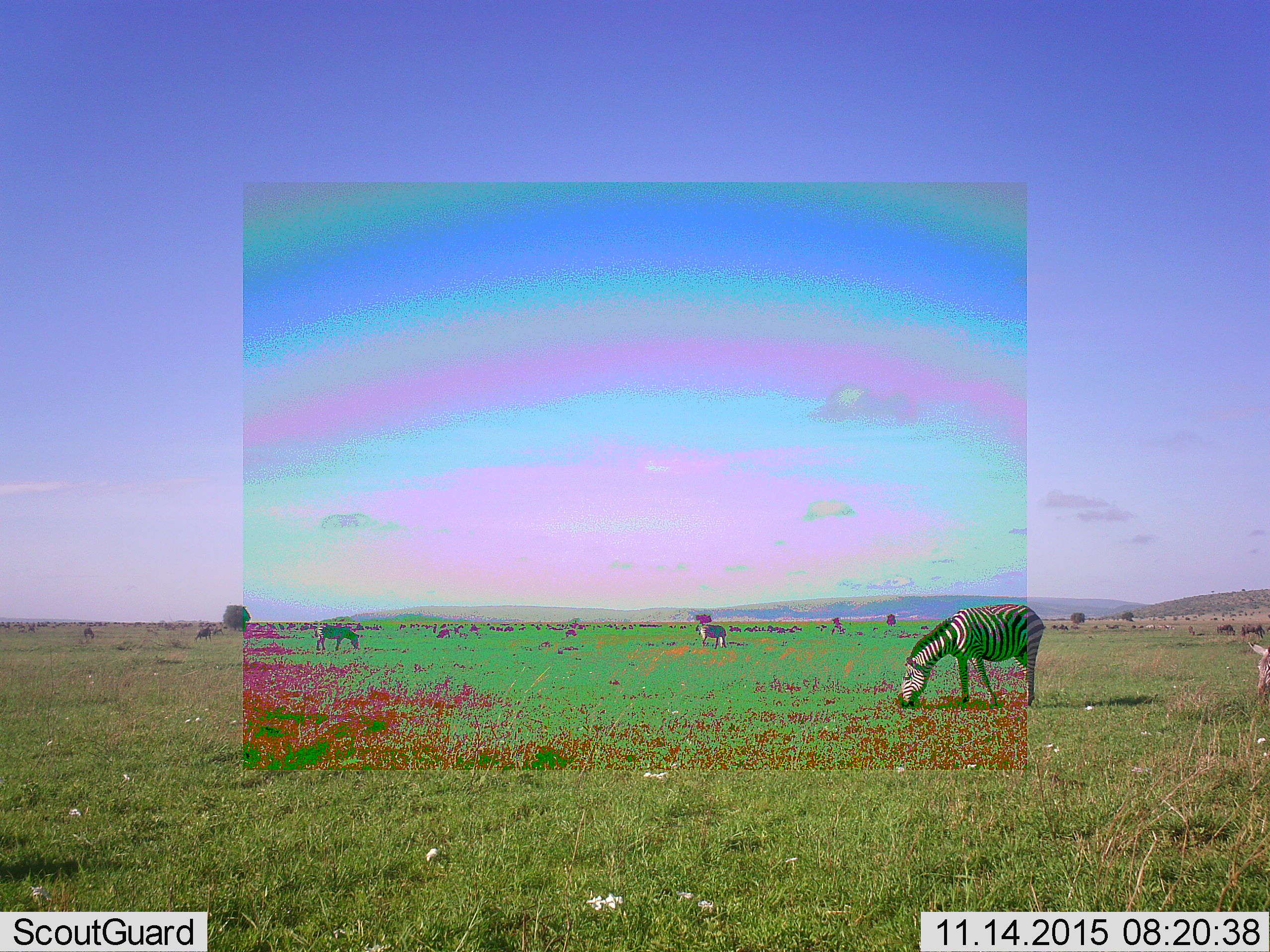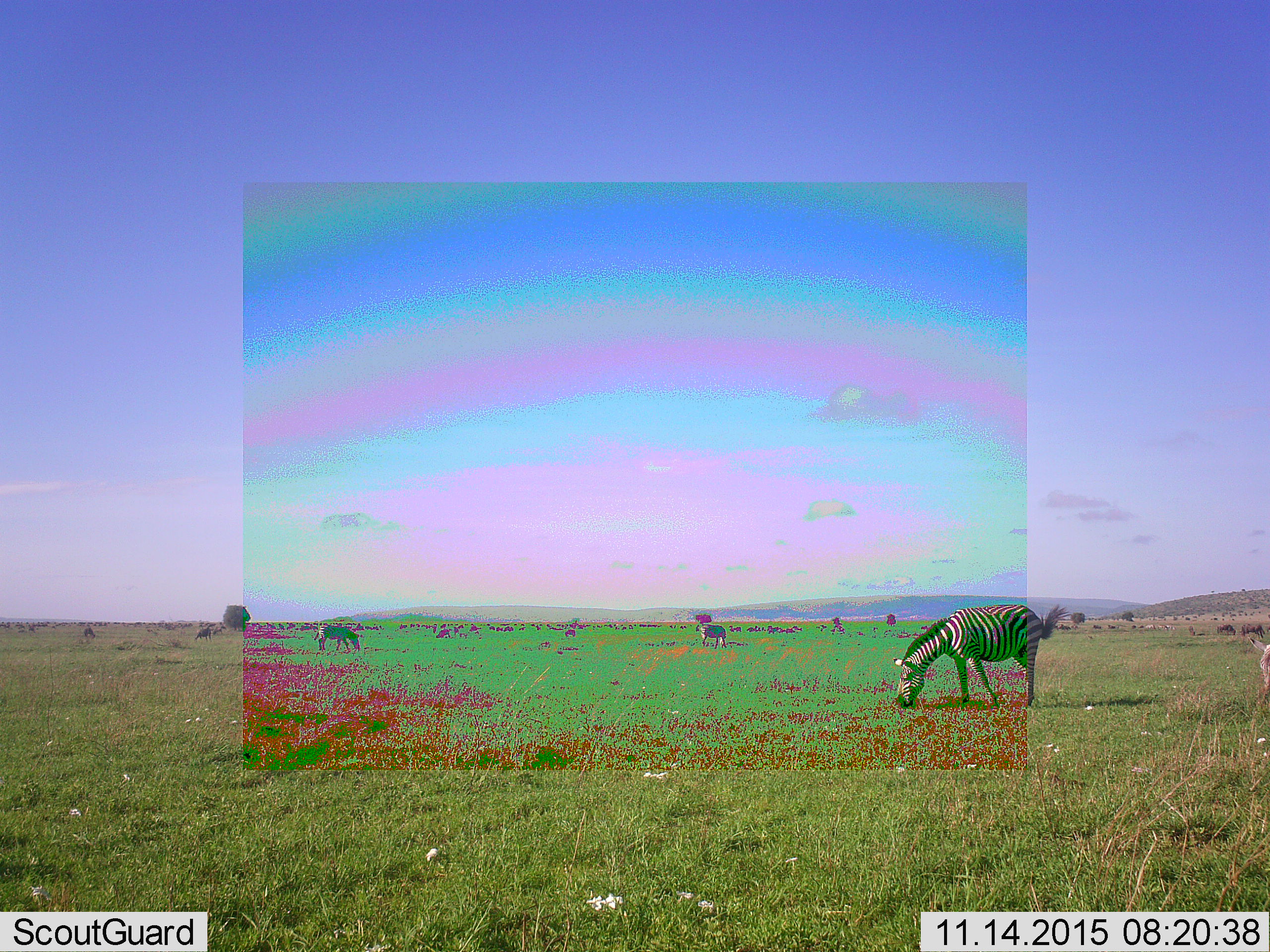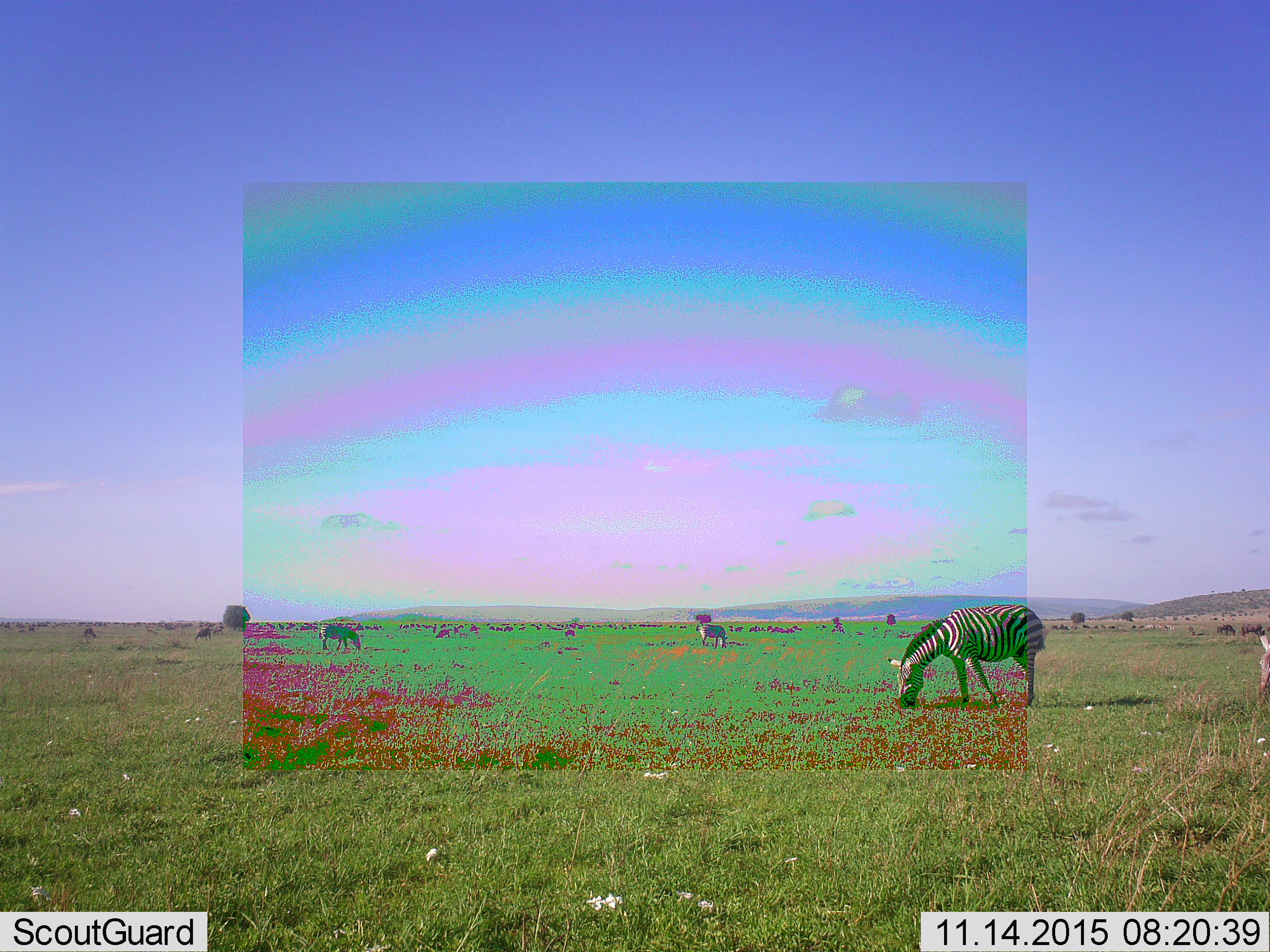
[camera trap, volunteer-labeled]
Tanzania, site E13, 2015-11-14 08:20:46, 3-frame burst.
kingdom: Animalia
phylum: Chordata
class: Mammalia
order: Artiodactyla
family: Bovidae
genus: Connochaetes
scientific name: Connochaetes taurinus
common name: blue wildebeest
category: wildebeest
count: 51+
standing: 55%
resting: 0%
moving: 55%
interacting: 0%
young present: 0%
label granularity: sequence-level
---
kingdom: Animalia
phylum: Chordata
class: Mammalia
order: Perissodactyla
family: Equidae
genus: Equus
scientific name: Equus quagga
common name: plains zebra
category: zebra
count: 5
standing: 47%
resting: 0%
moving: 32%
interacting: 0%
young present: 11%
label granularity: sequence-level